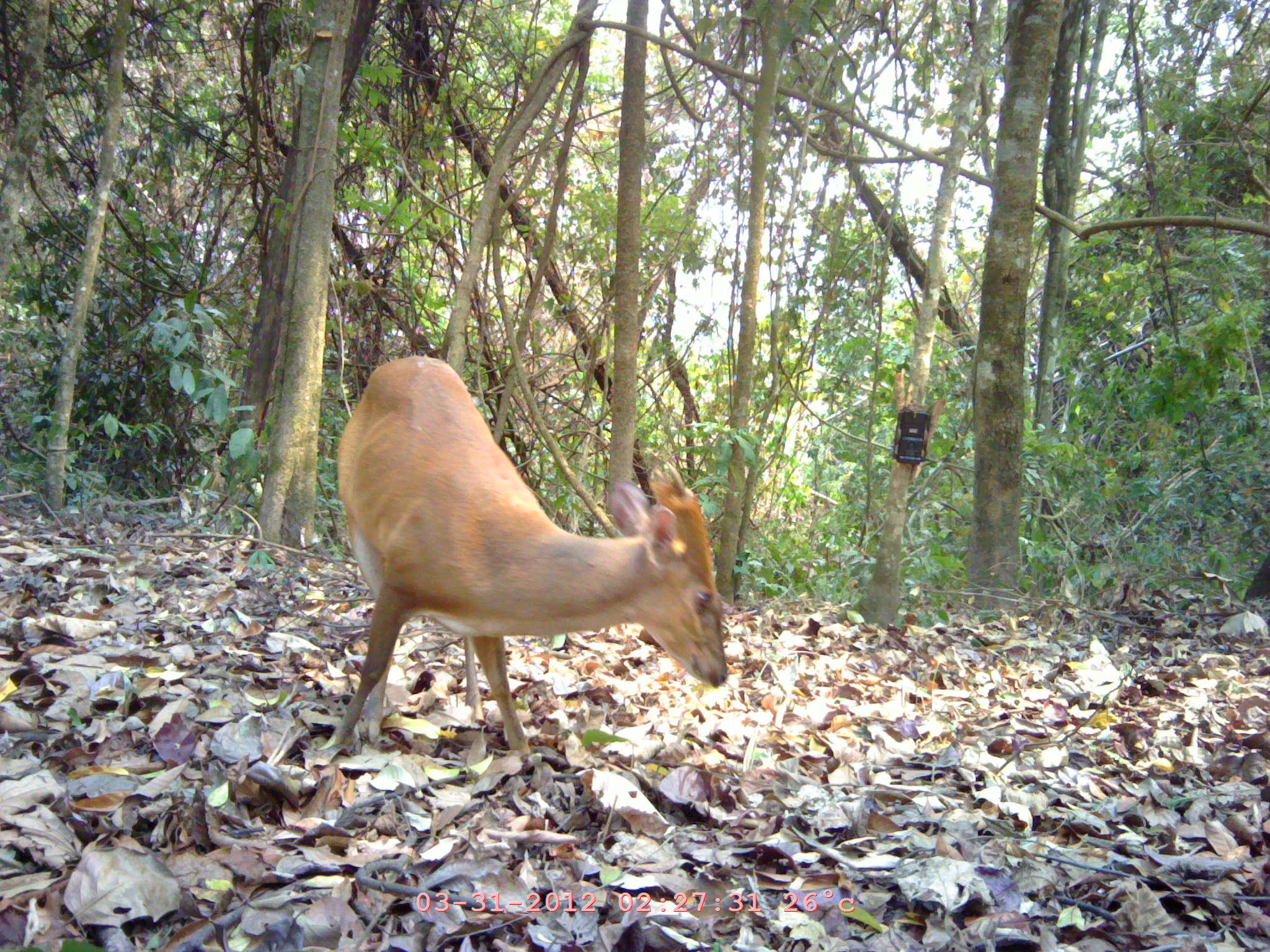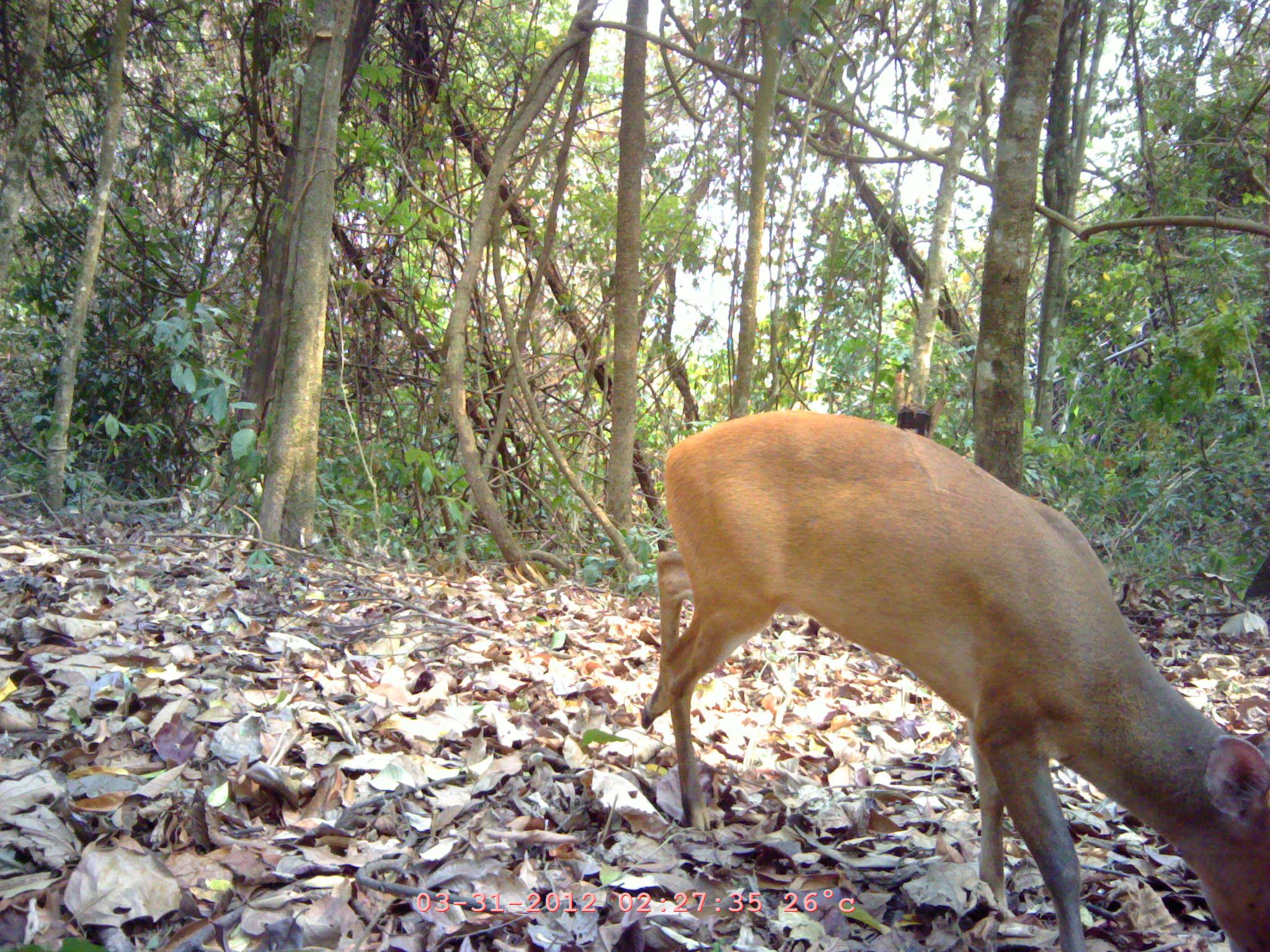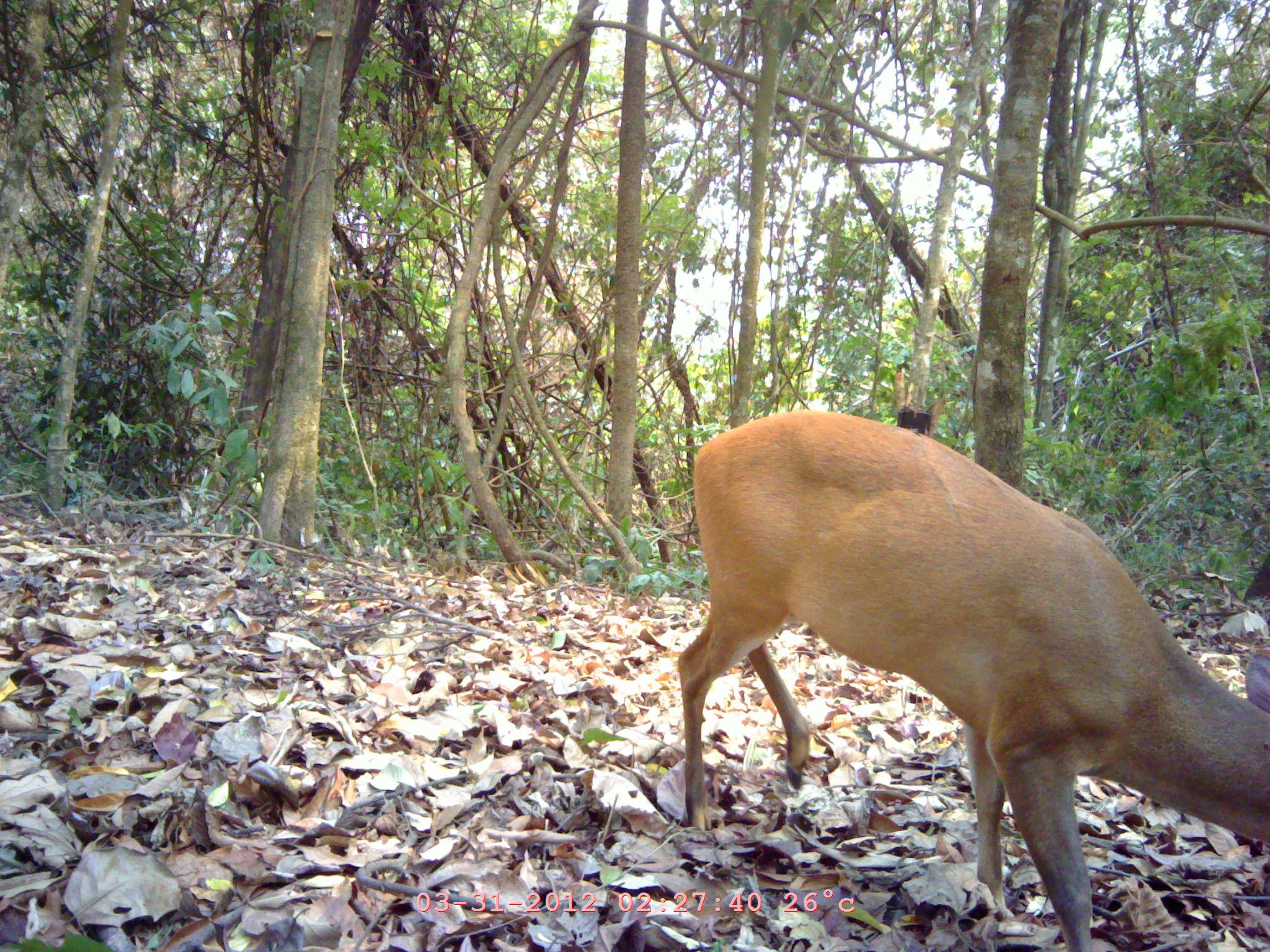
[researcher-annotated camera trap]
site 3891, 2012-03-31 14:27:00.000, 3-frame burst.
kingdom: Animalia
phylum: Chordata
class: Mammalia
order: Artiodactyla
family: Cervidae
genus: Muntiacus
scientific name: Muntiacus muntjak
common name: southern red muntjac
Muntiacus muntjak (southern red muntjac), count 1.